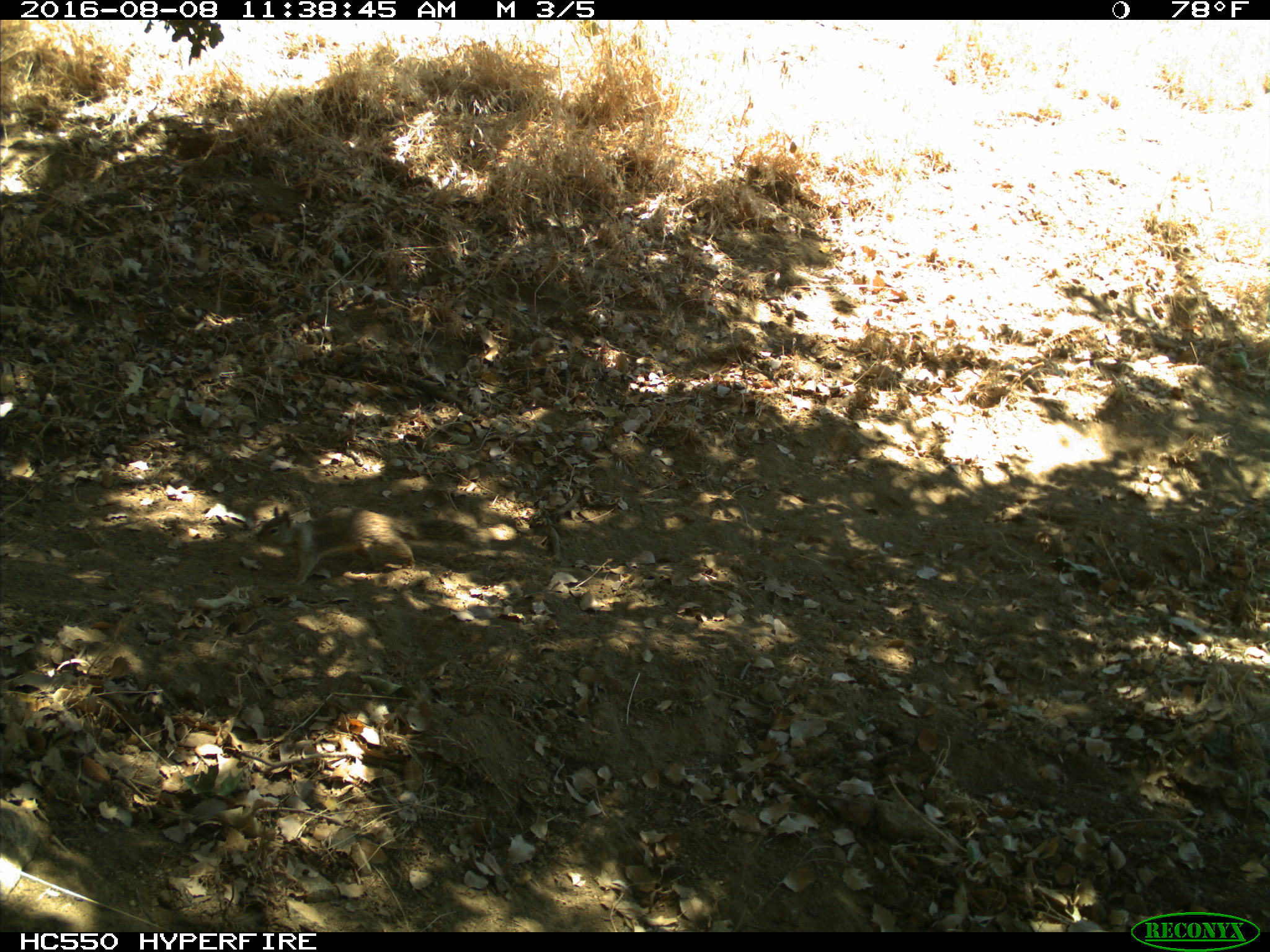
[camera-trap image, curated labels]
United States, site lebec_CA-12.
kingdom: Animalia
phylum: Chordata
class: Mammalia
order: Rodentia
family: Sciuridae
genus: Otospermophilus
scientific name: Otospermophilus beecheyi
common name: california ground squirrel